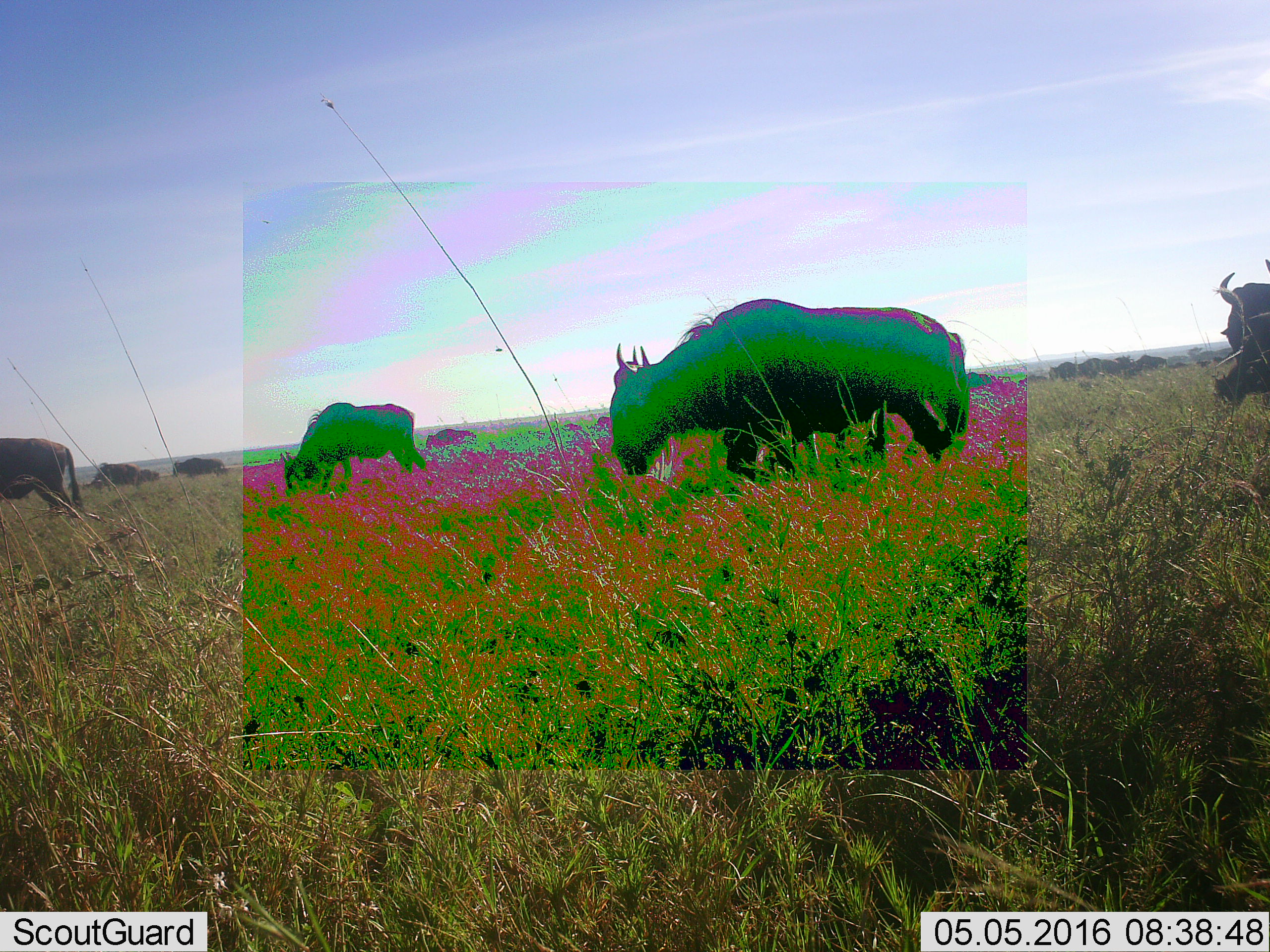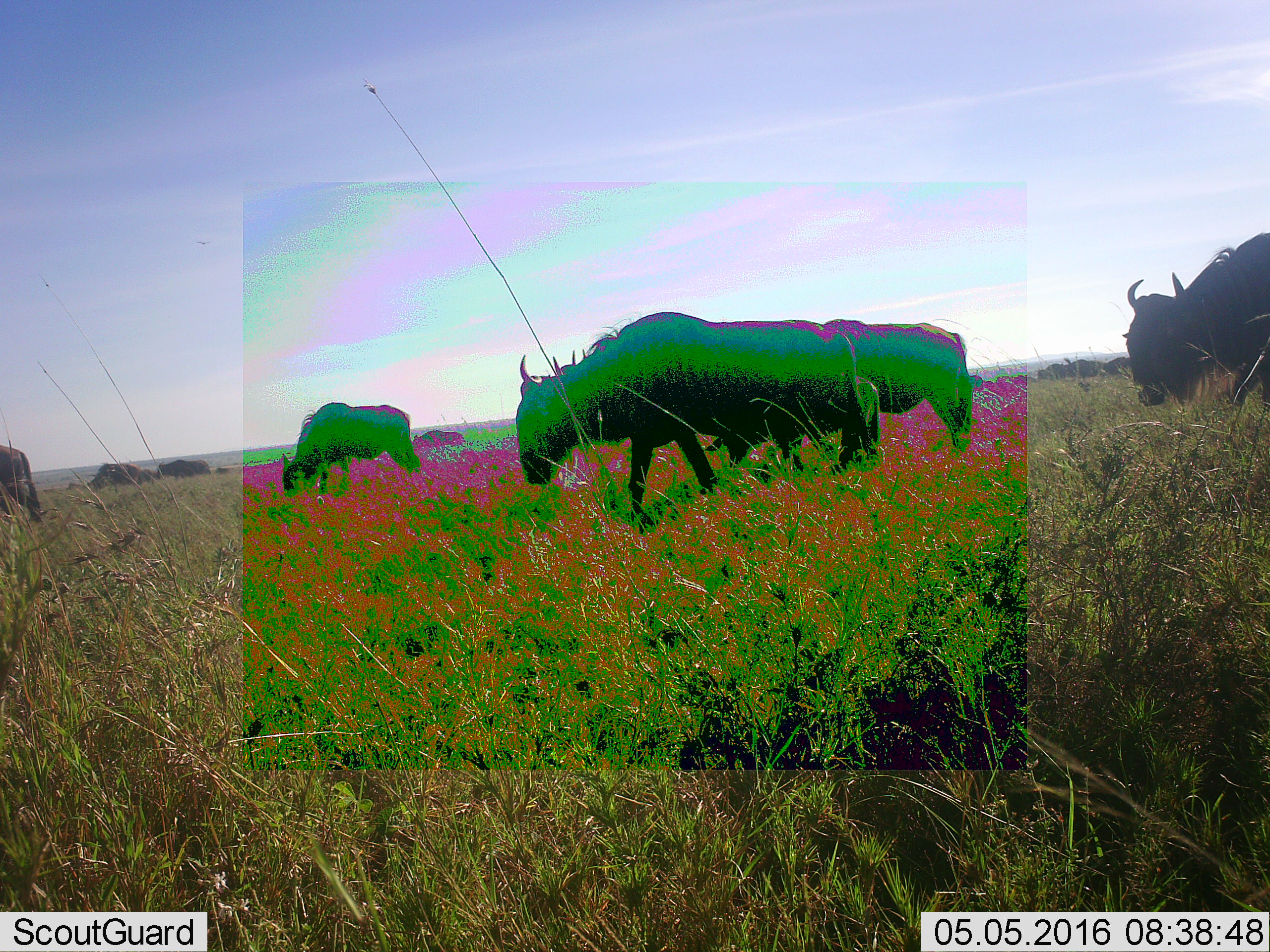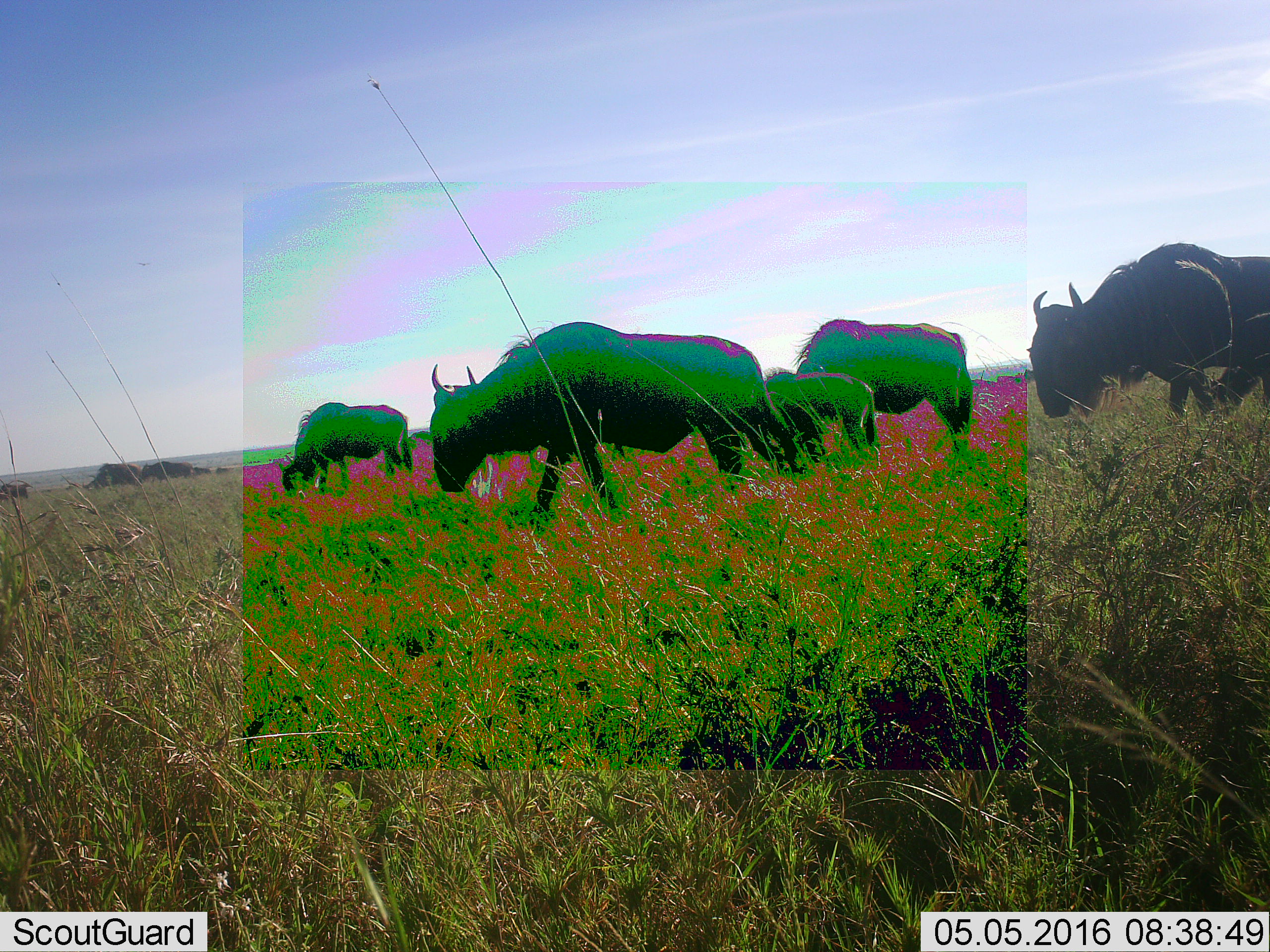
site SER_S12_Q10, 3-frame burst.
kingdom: Animalia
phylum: Chordata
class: Mammalia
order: Artiodactyla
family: Bovidae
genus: Connochaetes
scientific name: Connochaetes taurinus taurinus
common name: blue wildebeest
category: wildebeestblue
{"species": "wildebeestblue (blue wildebeest) (Connochaetes taurinus taurinus)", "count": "11-50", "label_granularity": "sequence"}